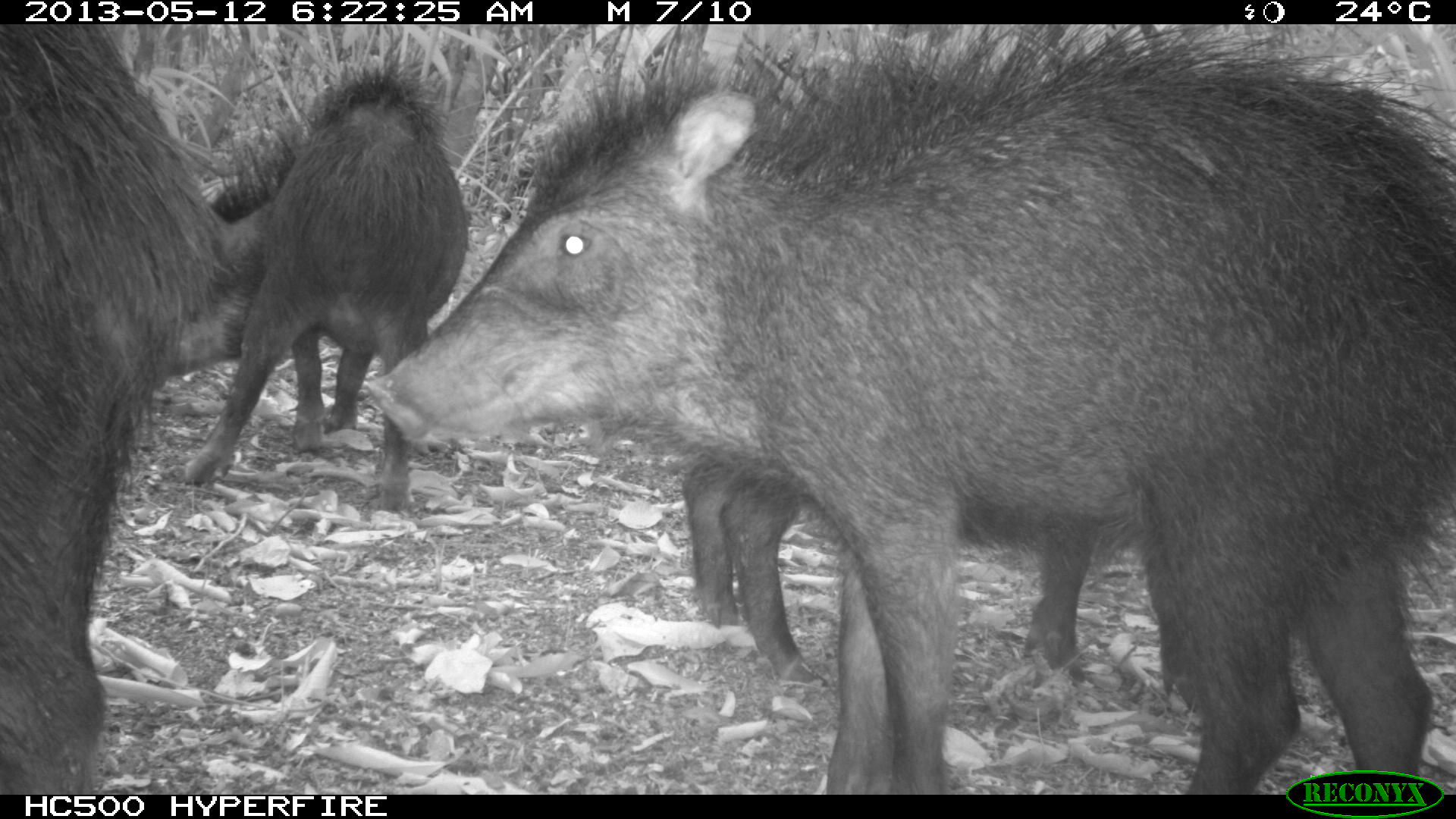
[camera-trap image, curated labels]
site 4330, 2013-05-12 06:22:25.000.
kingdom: Animalia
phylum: Chordata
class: Mammalia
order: Artiodactyla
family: Tayassuidae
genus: Tayassu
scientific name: Tayassu pecari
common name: white-lipped peccary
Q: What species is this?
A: Tayassu pecari (white-lipped peccary).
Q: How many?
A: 5.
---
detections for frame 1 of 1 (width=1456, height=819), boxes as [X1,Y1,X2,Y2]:
tayassu pecari: [360,22,1456,793]; [0,20,275,793]; [178,57,470,514]; [679,443,1095,689]